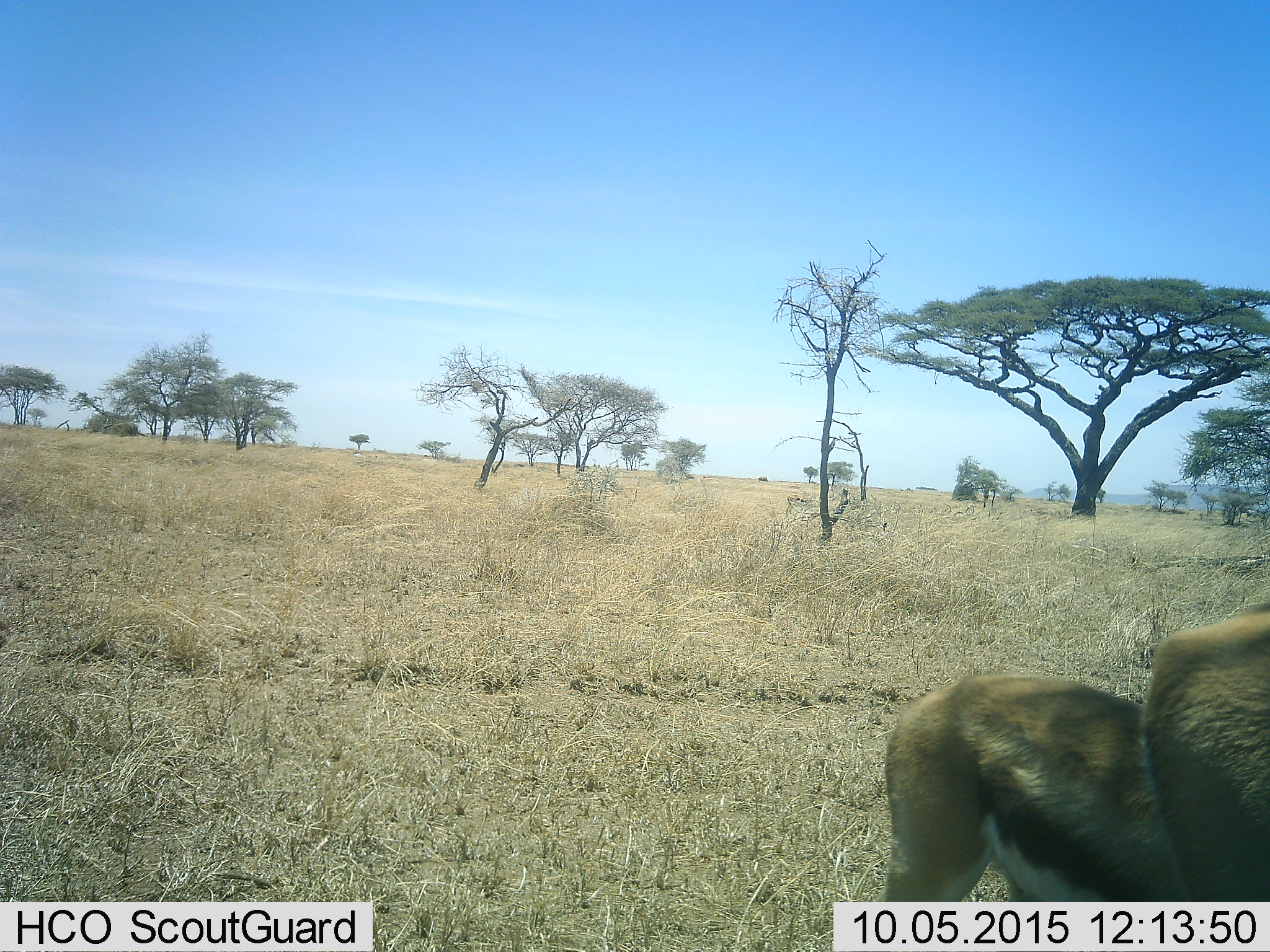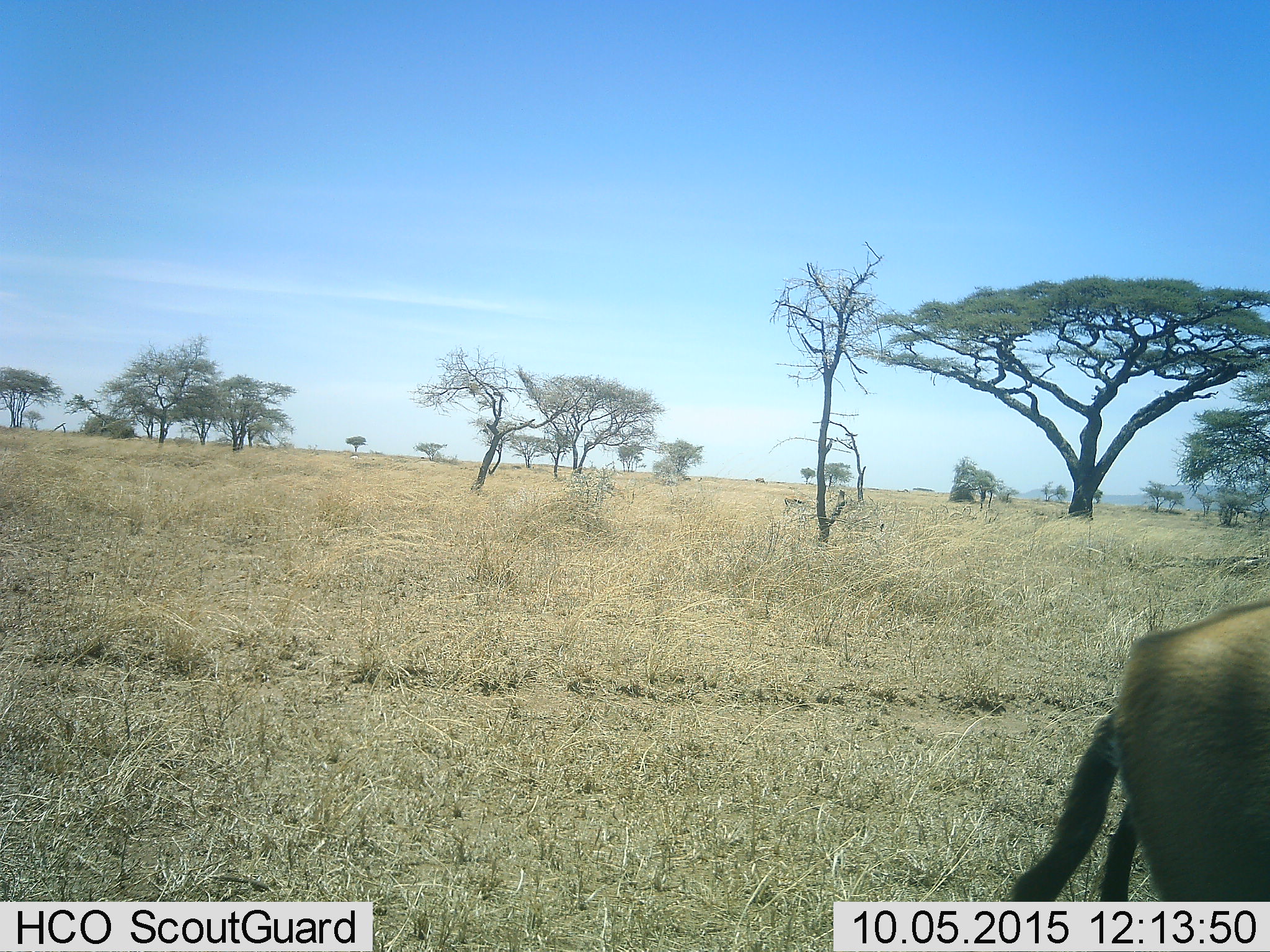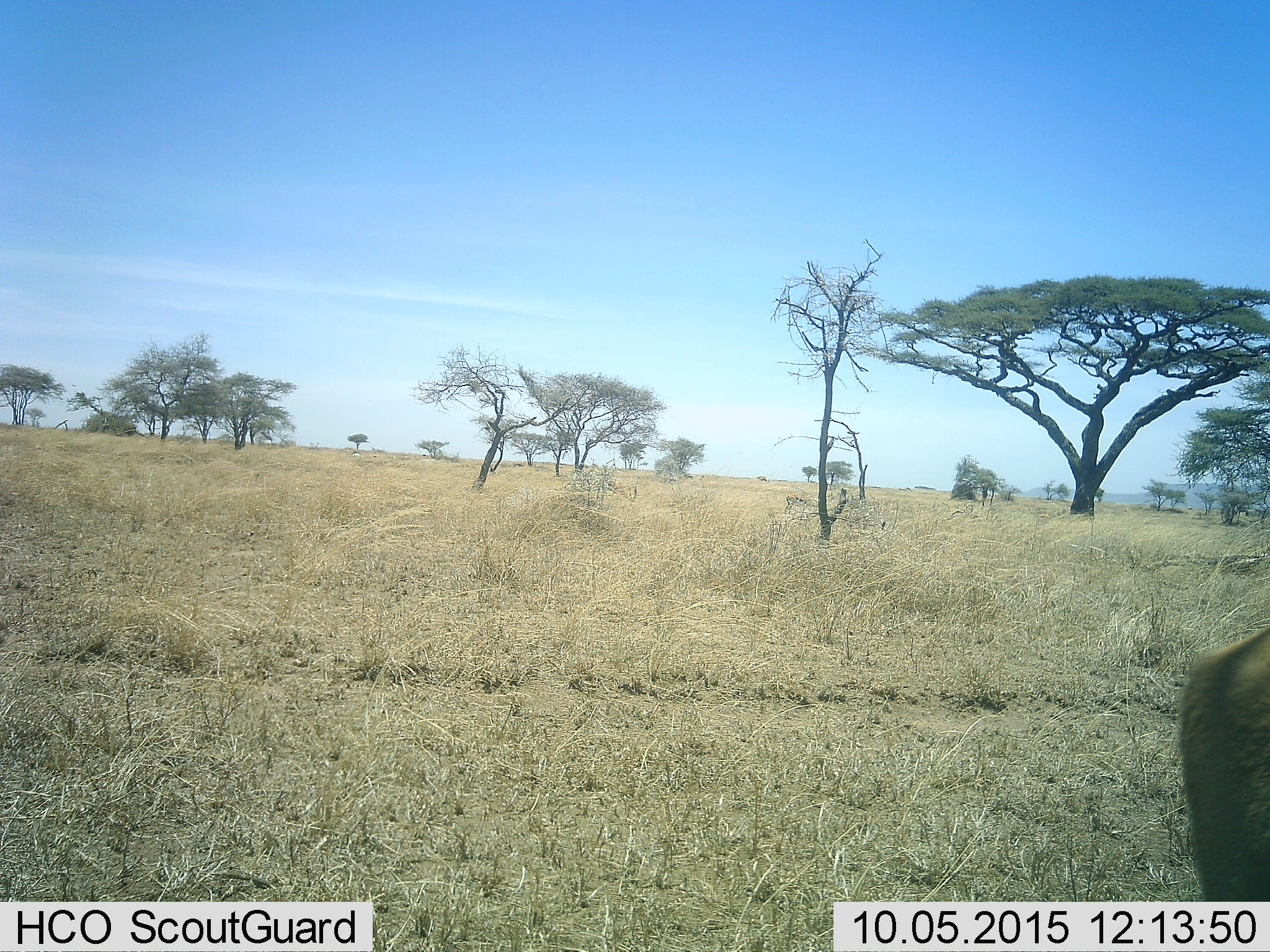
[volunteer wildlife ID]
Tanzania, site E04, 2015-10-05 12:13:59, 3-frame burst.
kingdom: Animalia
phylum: Chordata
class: Mammalia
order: Artiodactyla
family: Bovidae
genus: Eudorcas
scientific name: Eudorcas thomsonii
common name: thomson's gazelle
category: gazellethomsons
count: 2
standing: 27%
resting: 0%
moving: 67%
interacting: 0%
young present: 33%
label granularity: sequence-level